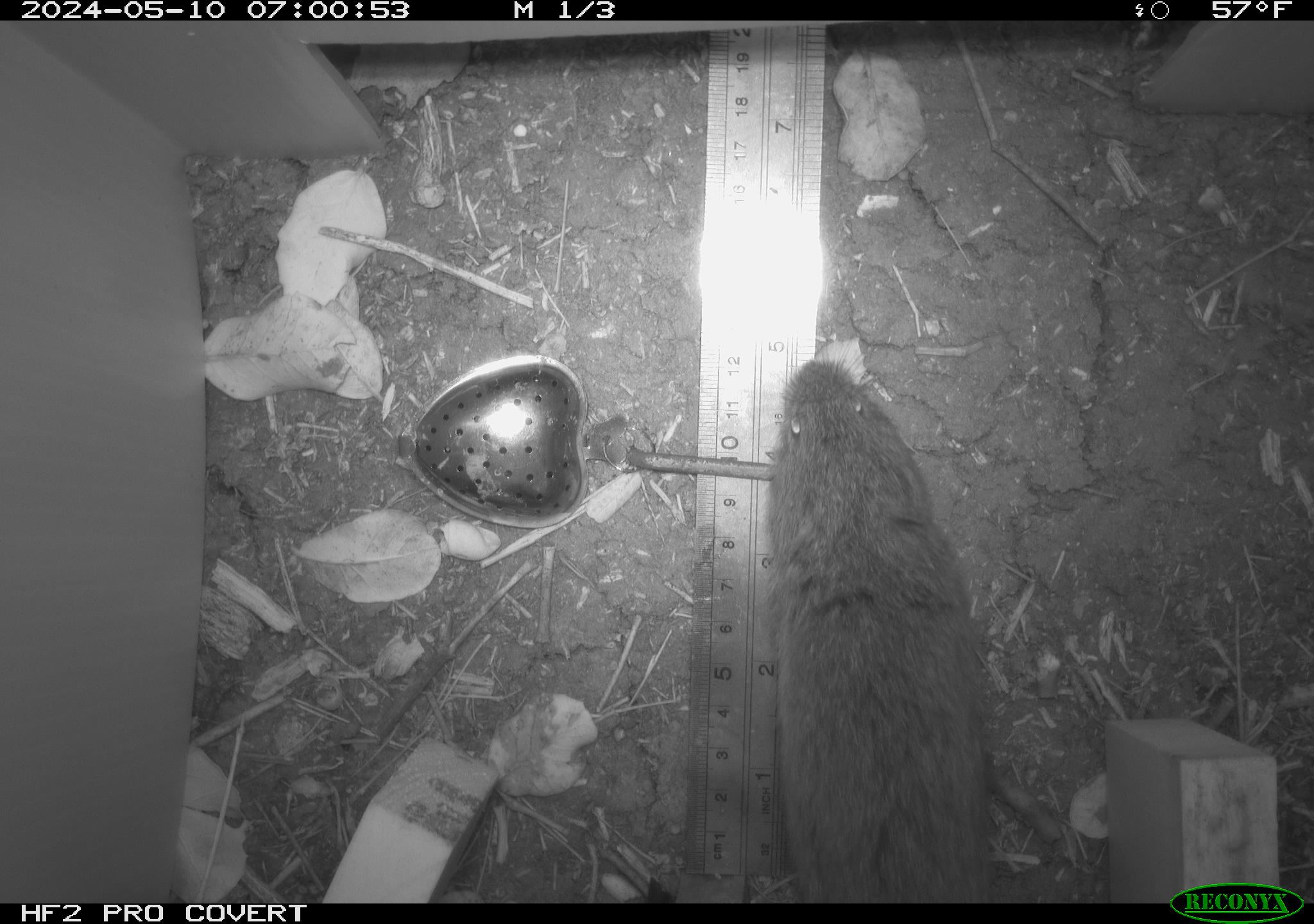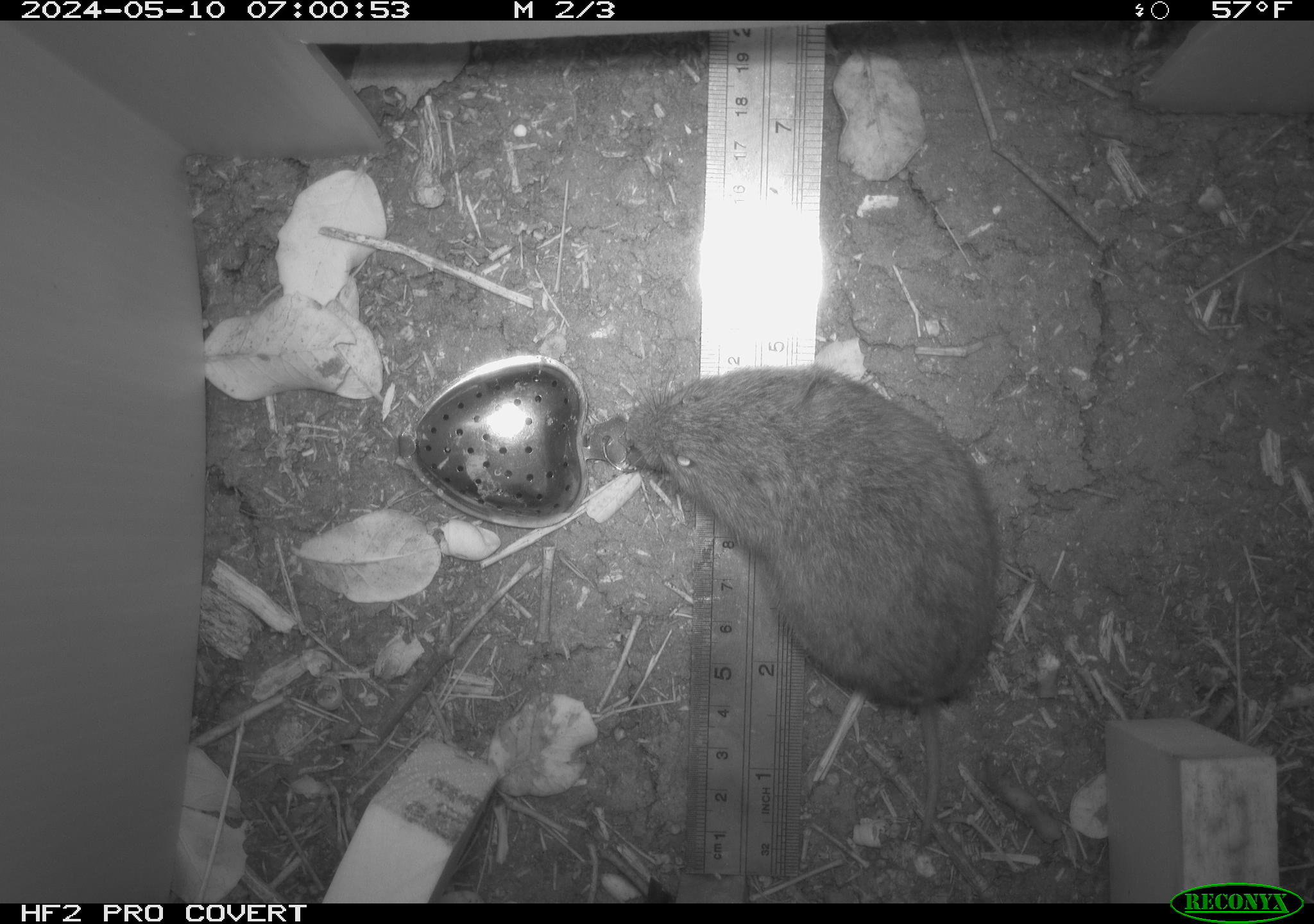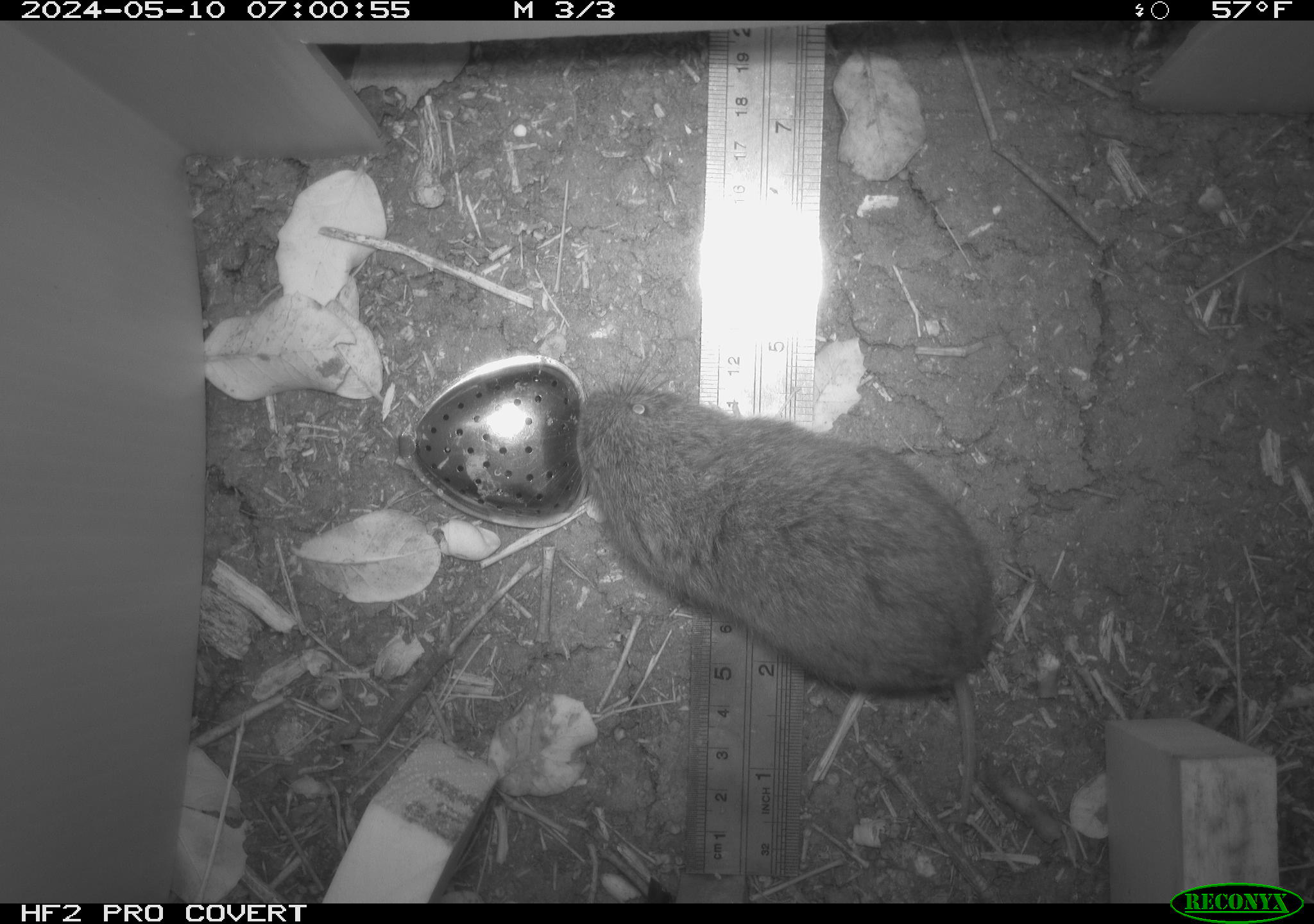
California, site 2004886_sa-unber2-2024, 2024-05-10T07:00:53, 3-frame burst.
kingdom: Animalia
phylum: Chordata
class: Mammalia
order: Rodentia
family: Cricetidae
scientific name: Arvicolinae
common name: voles, lemmings, and muskrats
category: arvicolinae subfamily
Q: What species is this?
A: Arvicolinae subfamily (voles, lemmings, and muskrats) (Arvicolinae).